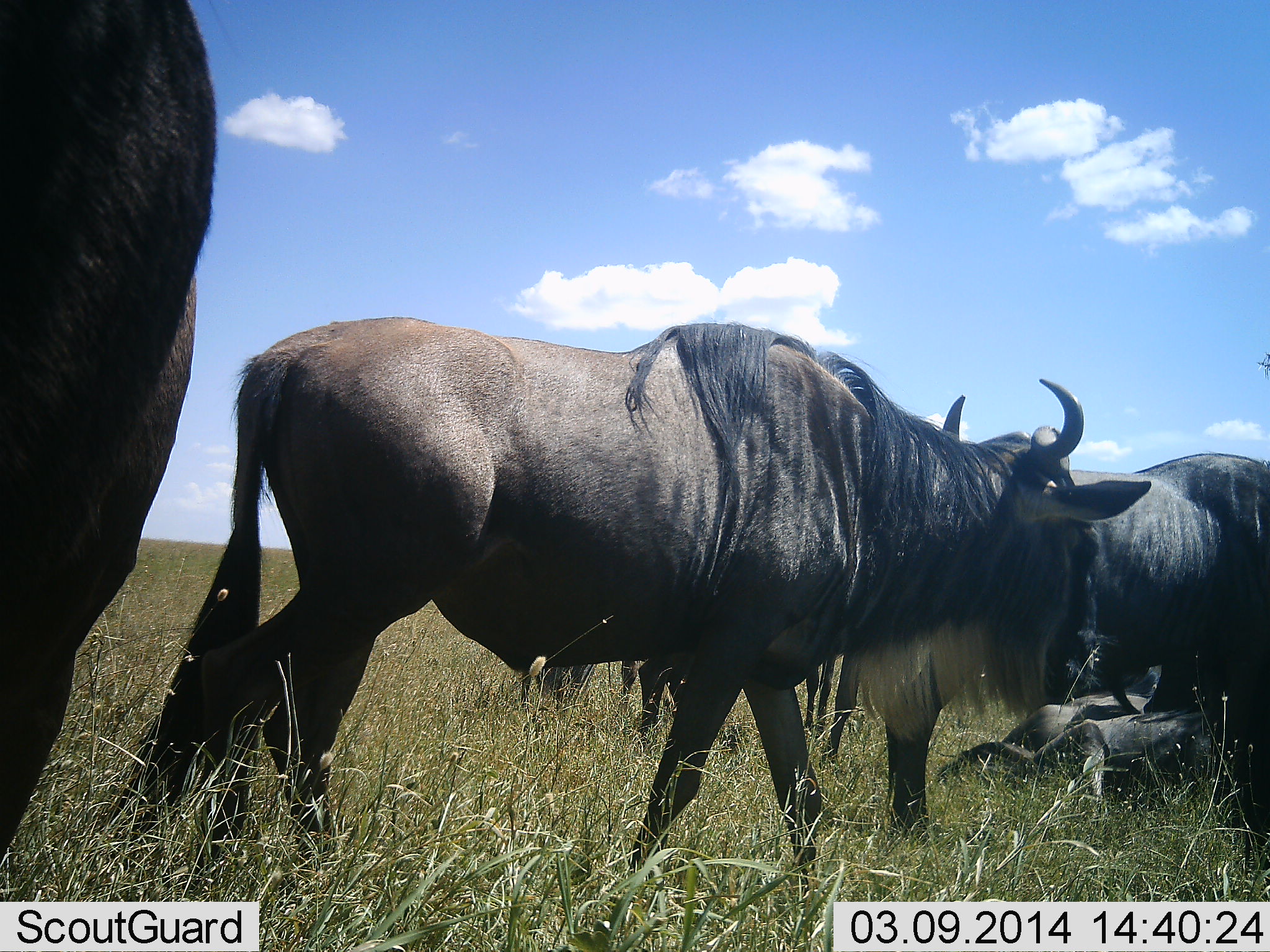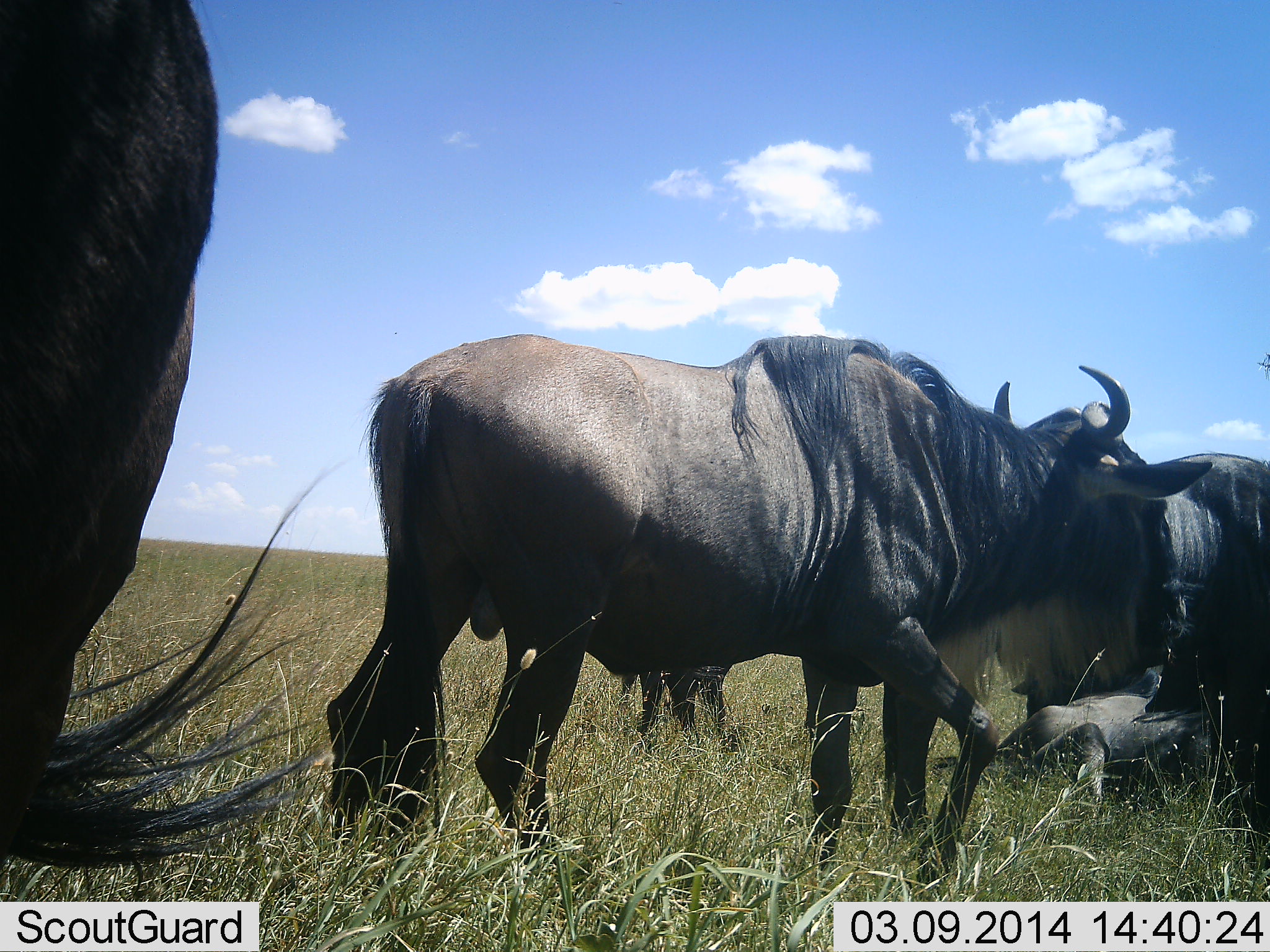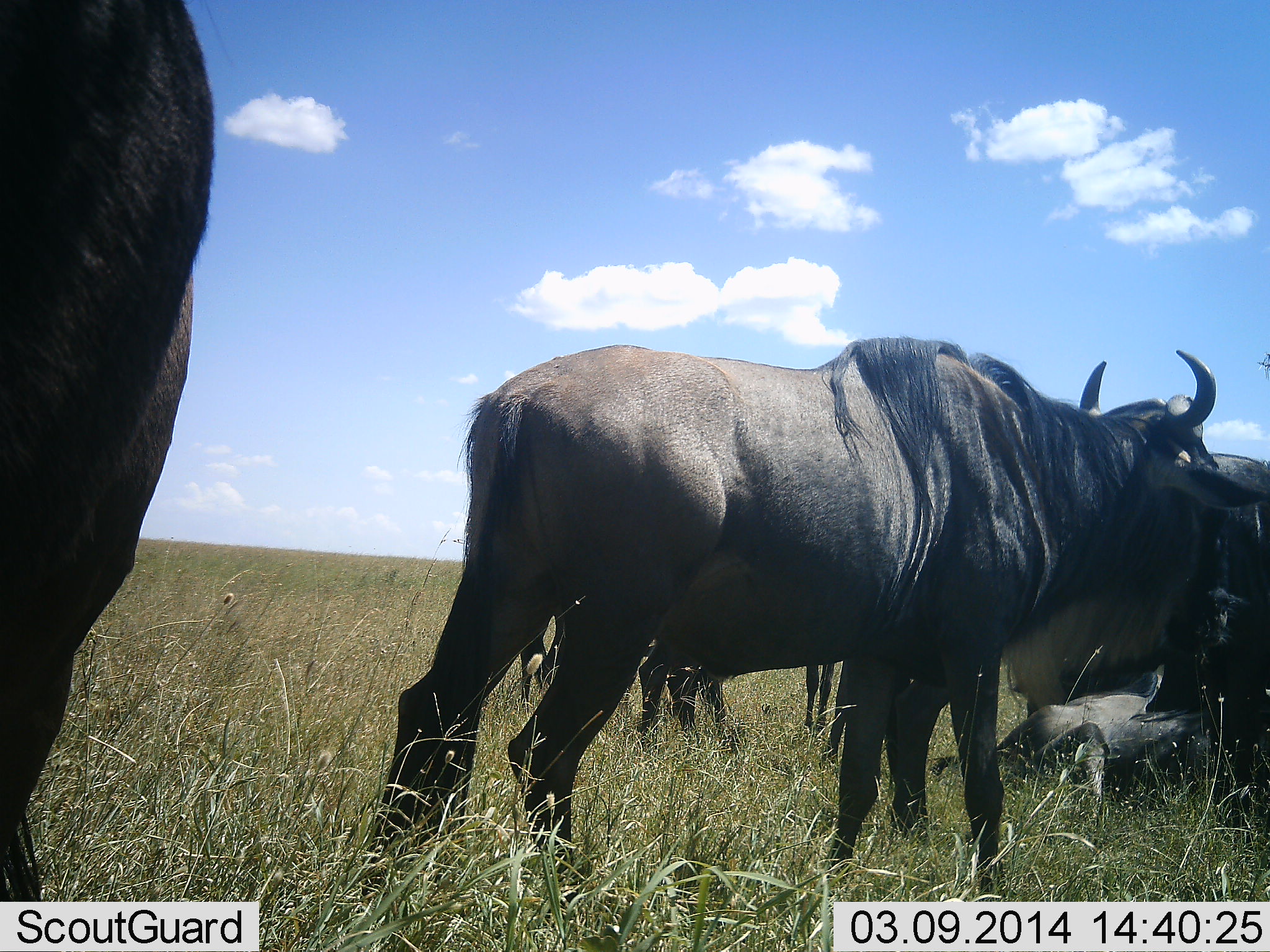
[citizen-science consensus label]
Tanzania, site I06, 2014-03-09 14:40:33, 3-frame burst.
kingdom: Animalia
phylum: Chordata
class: Mammalia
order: Artiodactyla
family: Bovidae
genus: Connochaetes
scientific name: Connochaetes taurinus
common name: blue wildebeest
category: wildebeest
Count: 6.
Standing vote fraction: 60%.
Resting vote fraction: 60%.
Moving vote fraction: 40%.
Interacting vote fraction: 10%.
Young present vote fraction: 10%.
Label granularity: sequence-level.